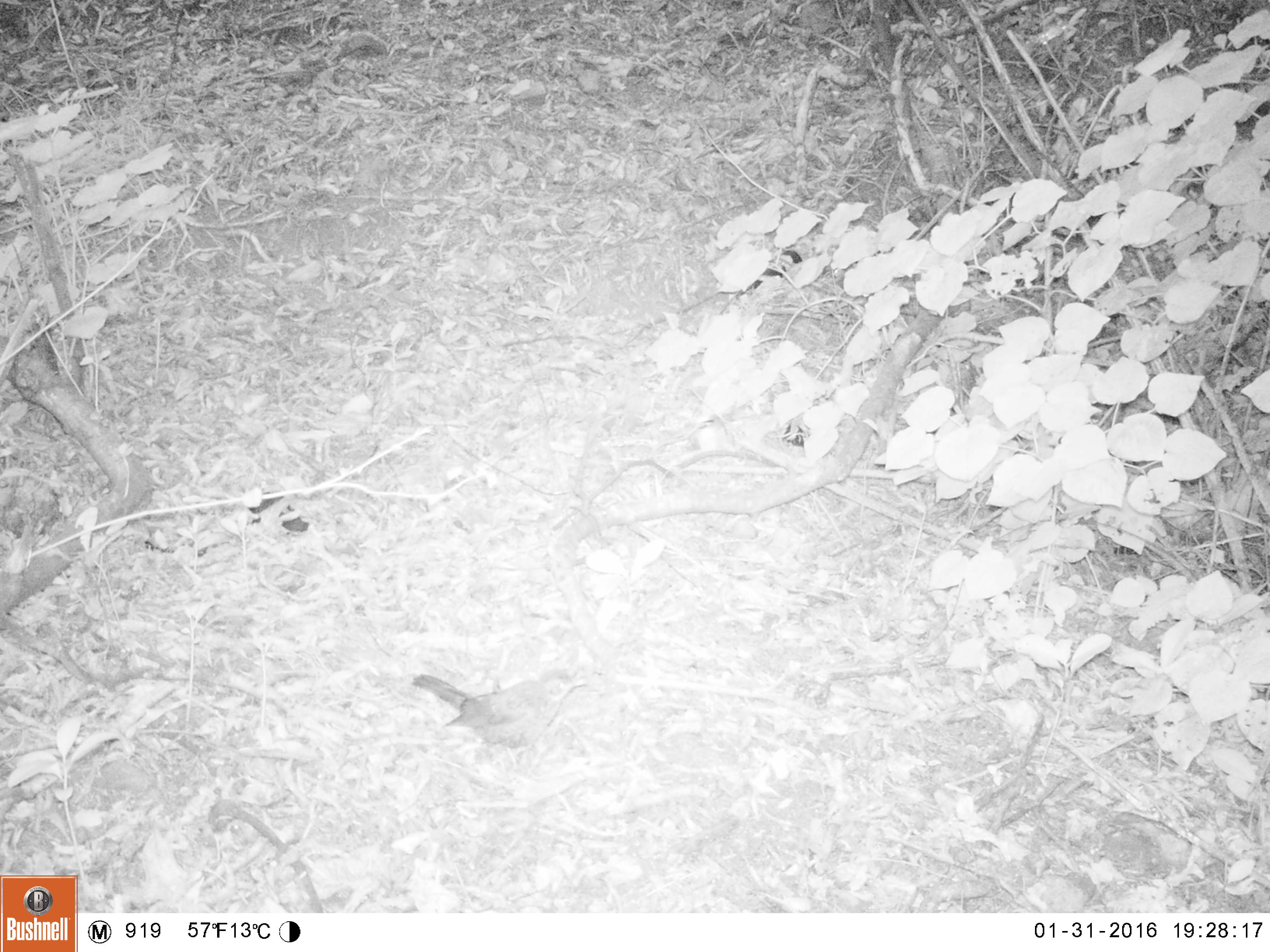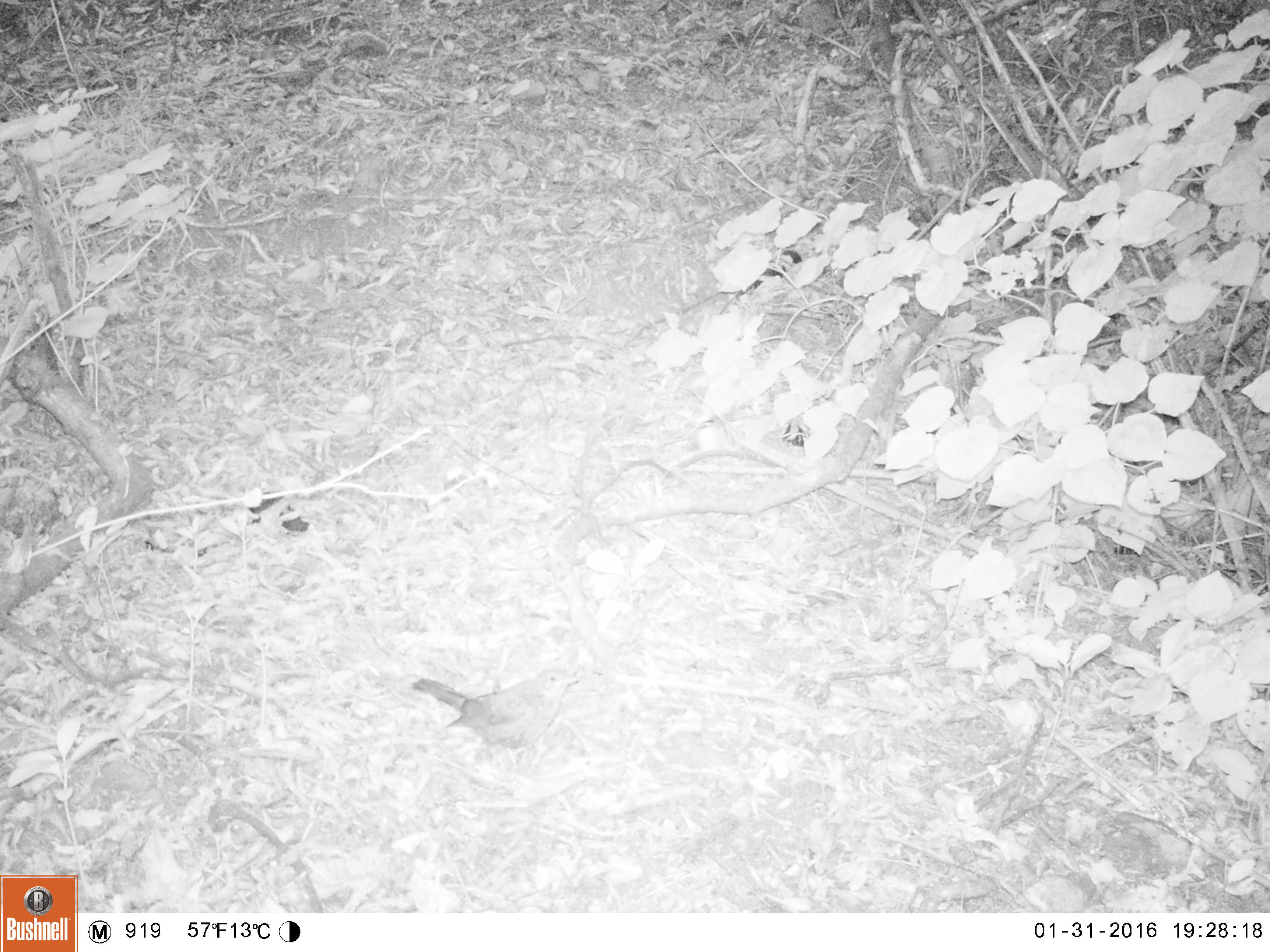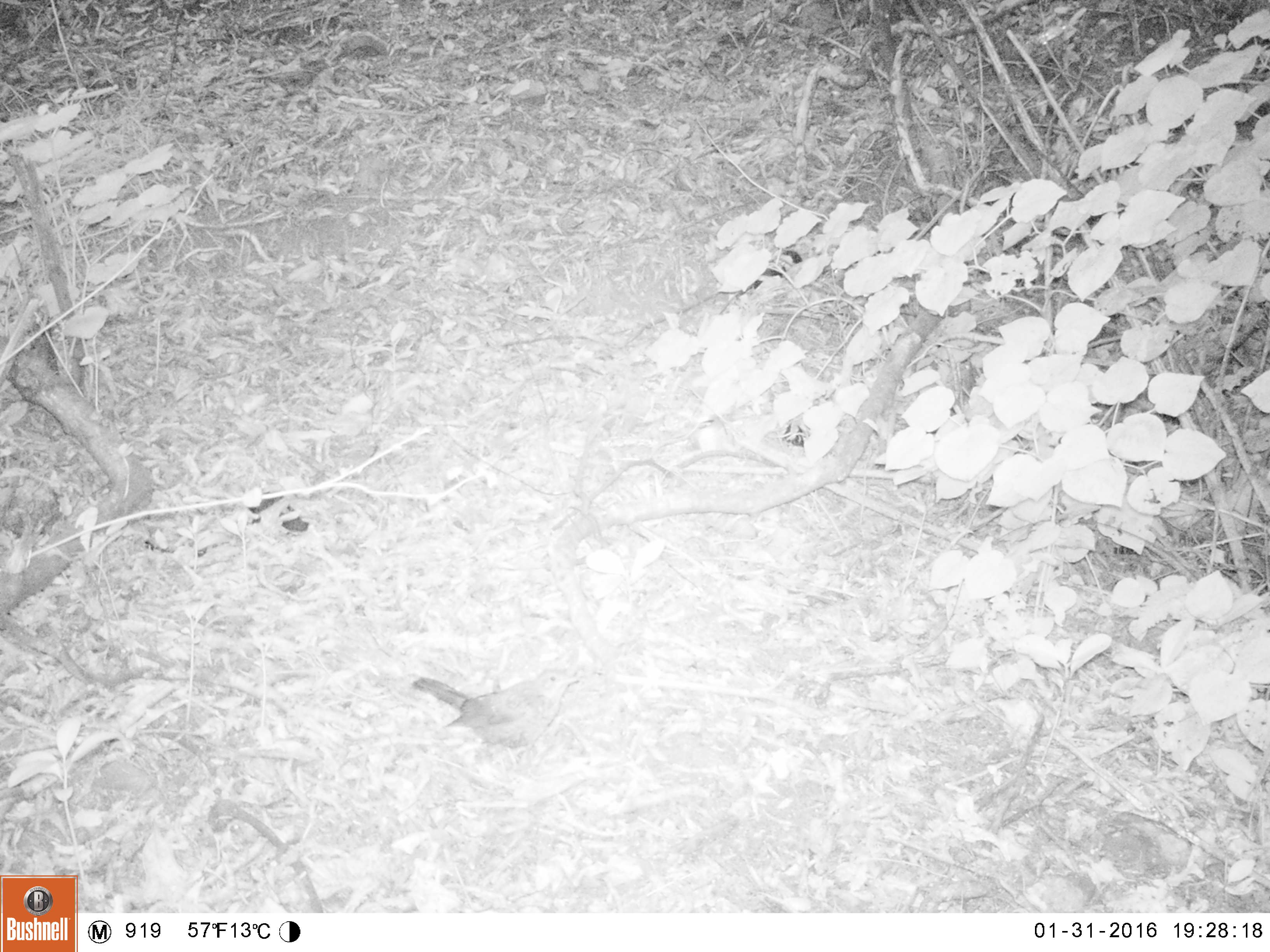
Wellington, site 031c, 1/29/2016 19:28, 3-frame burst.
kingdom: Animalia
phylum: Chordata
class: Aves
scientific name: Aves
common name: bird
Bird (Aves).